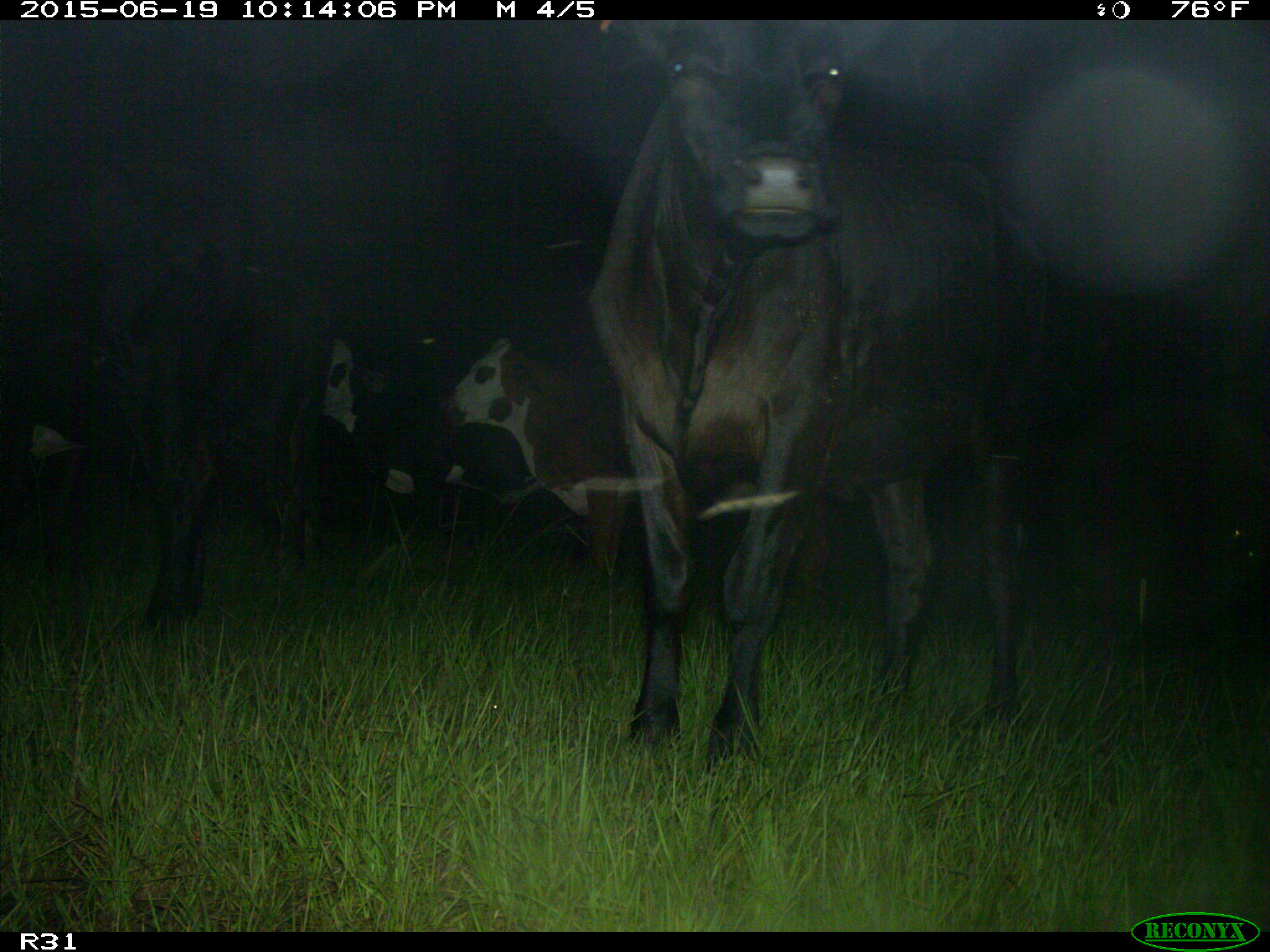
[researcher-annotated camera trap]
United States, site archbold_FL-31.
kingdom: Animalia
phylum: Chordata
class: Mammalia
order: Artiodactyla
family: Bovidae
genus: Bos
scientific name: Bos taurus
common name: domestic cow